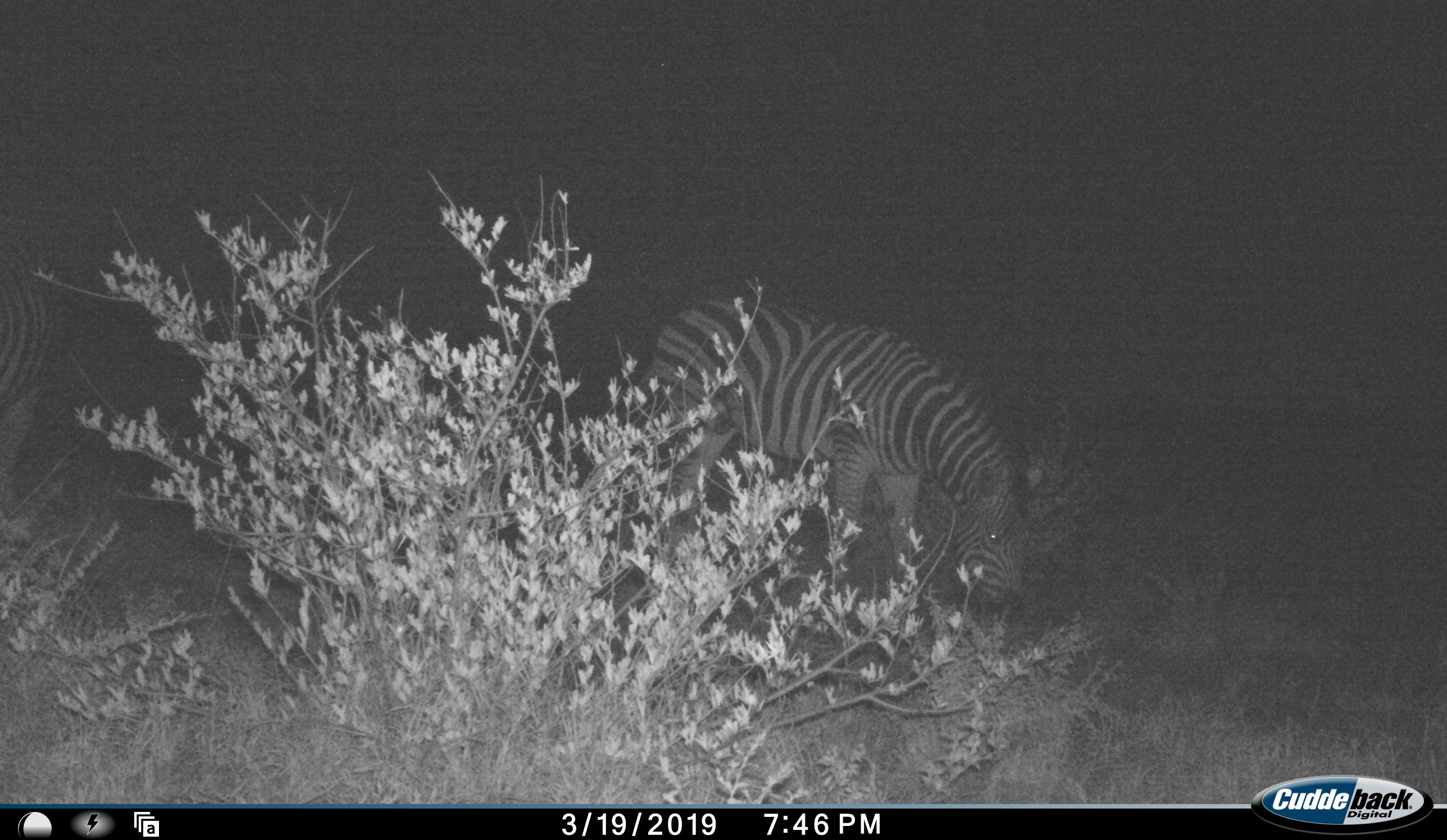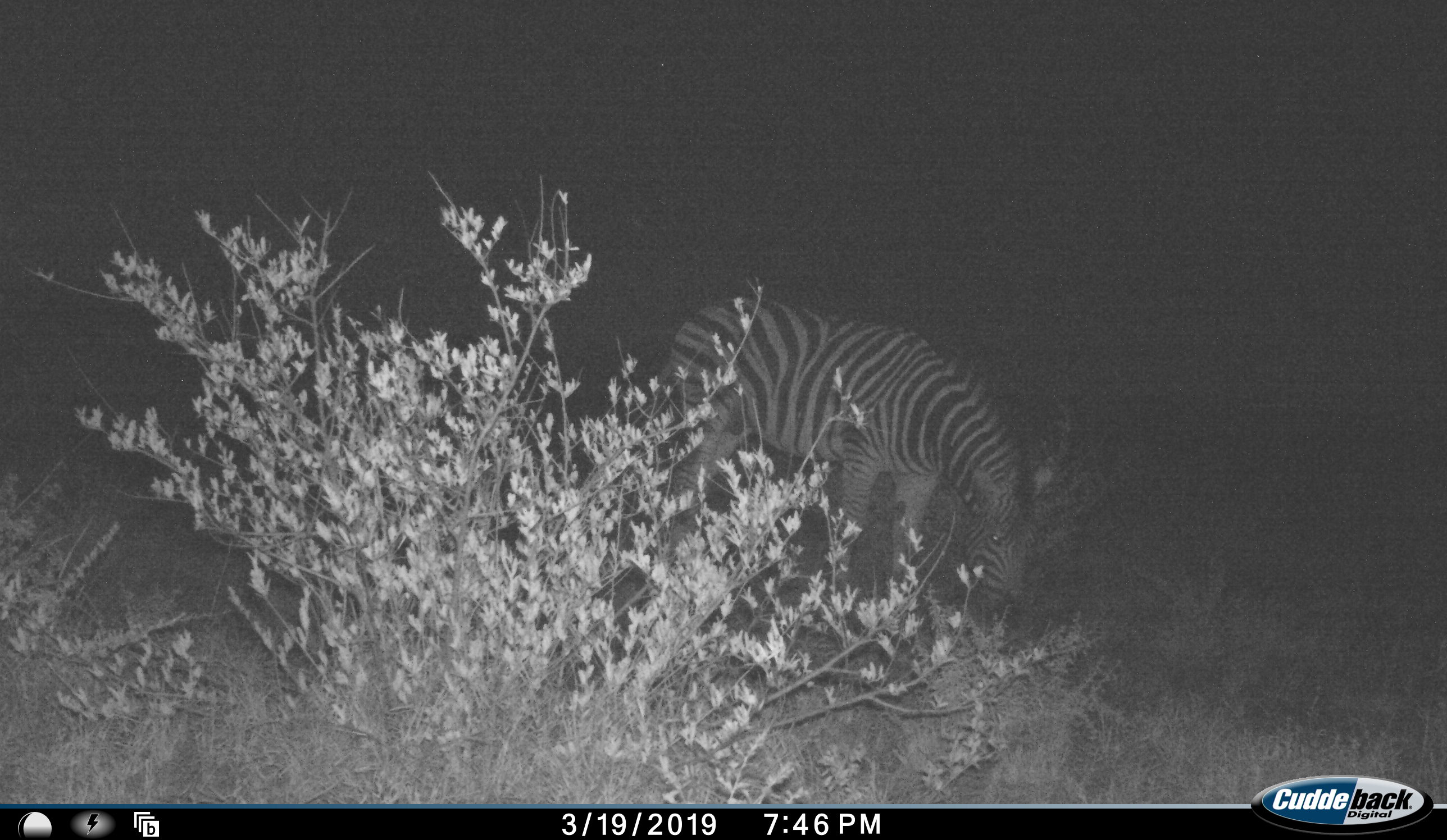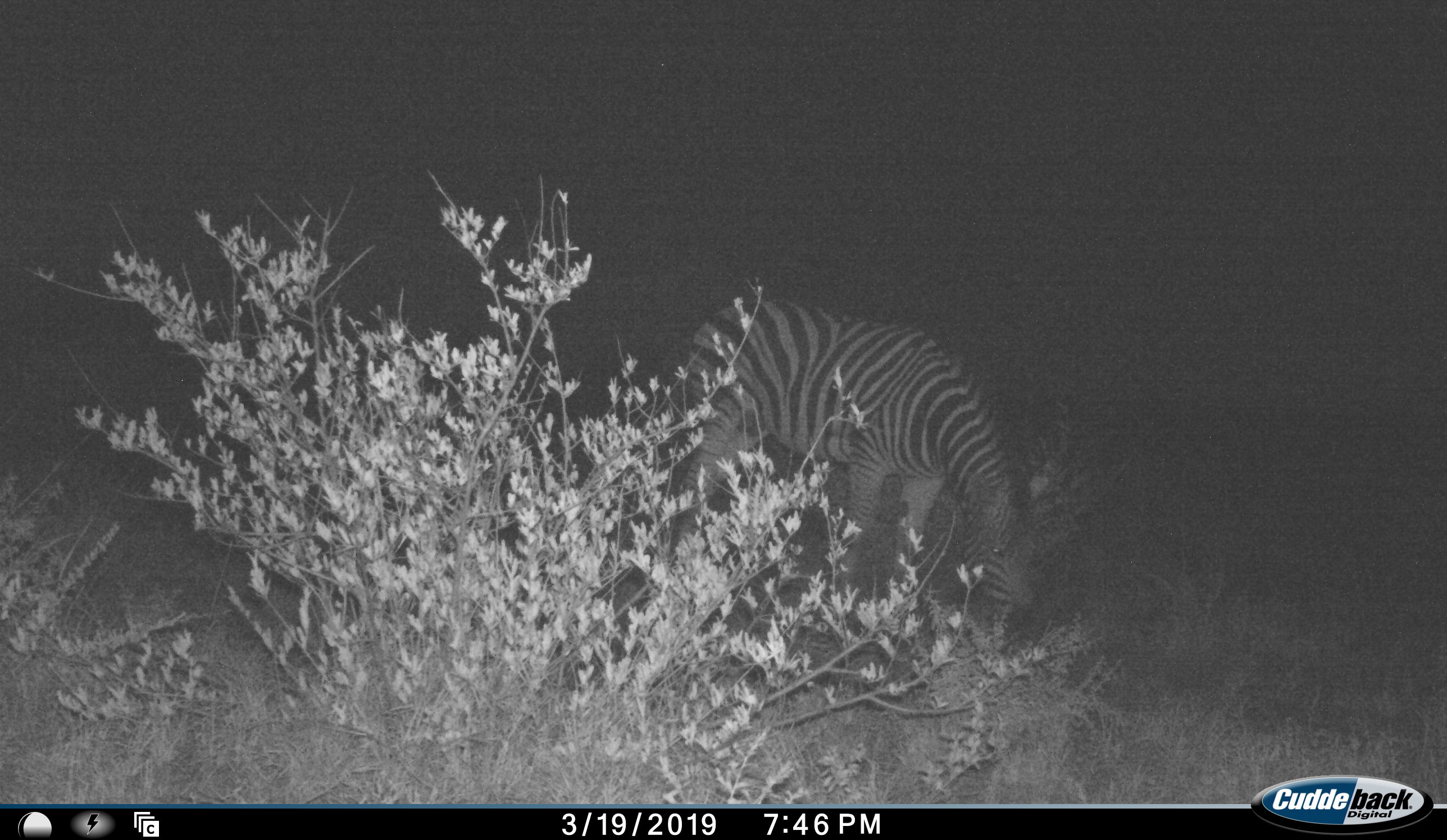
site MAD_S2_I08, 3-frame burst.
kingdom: Animalia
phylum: Chordata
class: Mammalia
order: Perissodactyla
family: Equidae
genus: Equus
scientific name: Equus quagga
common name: plains zebra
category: zebraplains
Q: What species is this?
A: Zebraplains (plains zebra) (Equus quagga).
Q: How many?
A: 1.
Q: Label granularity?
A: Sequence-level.